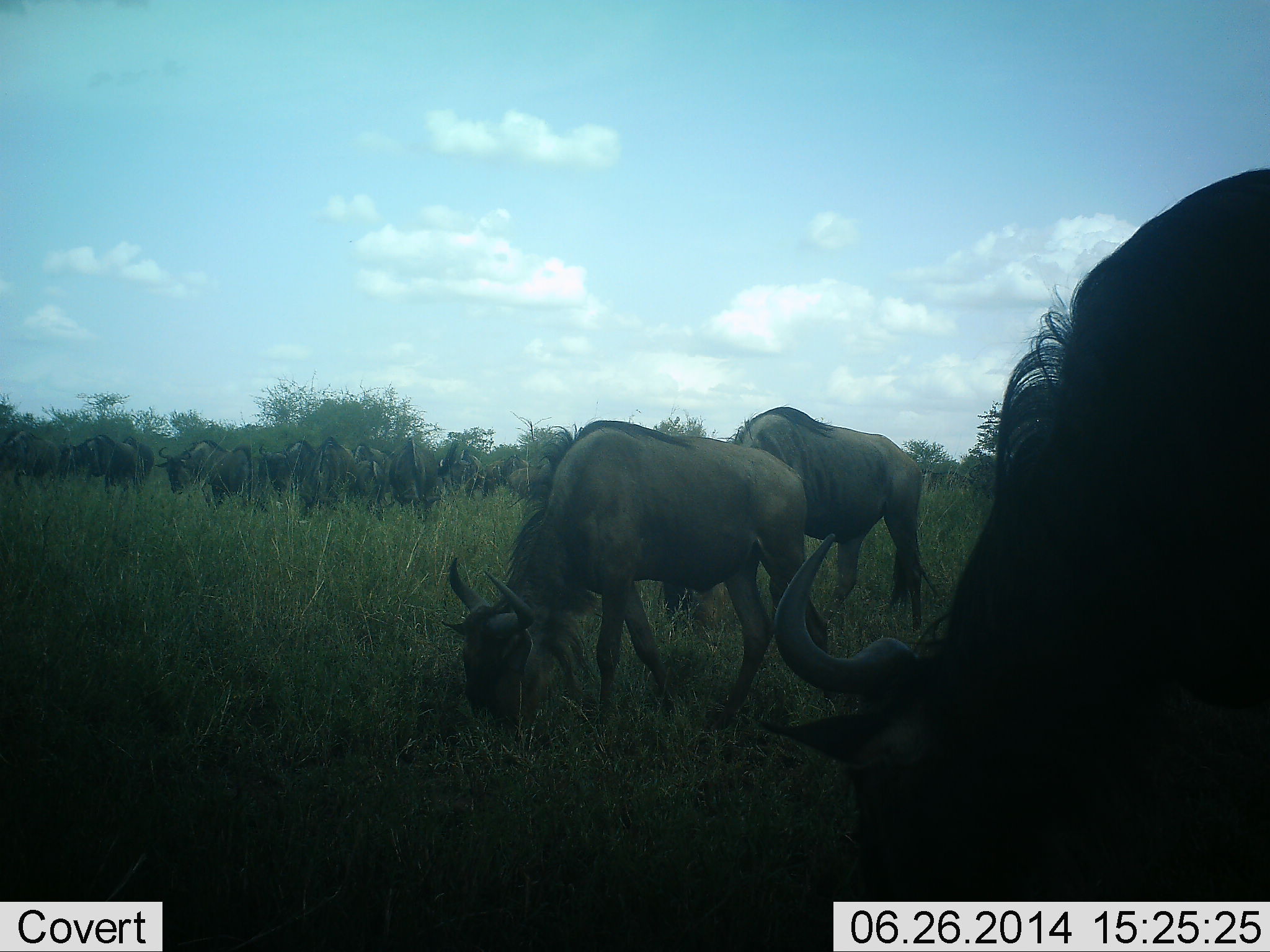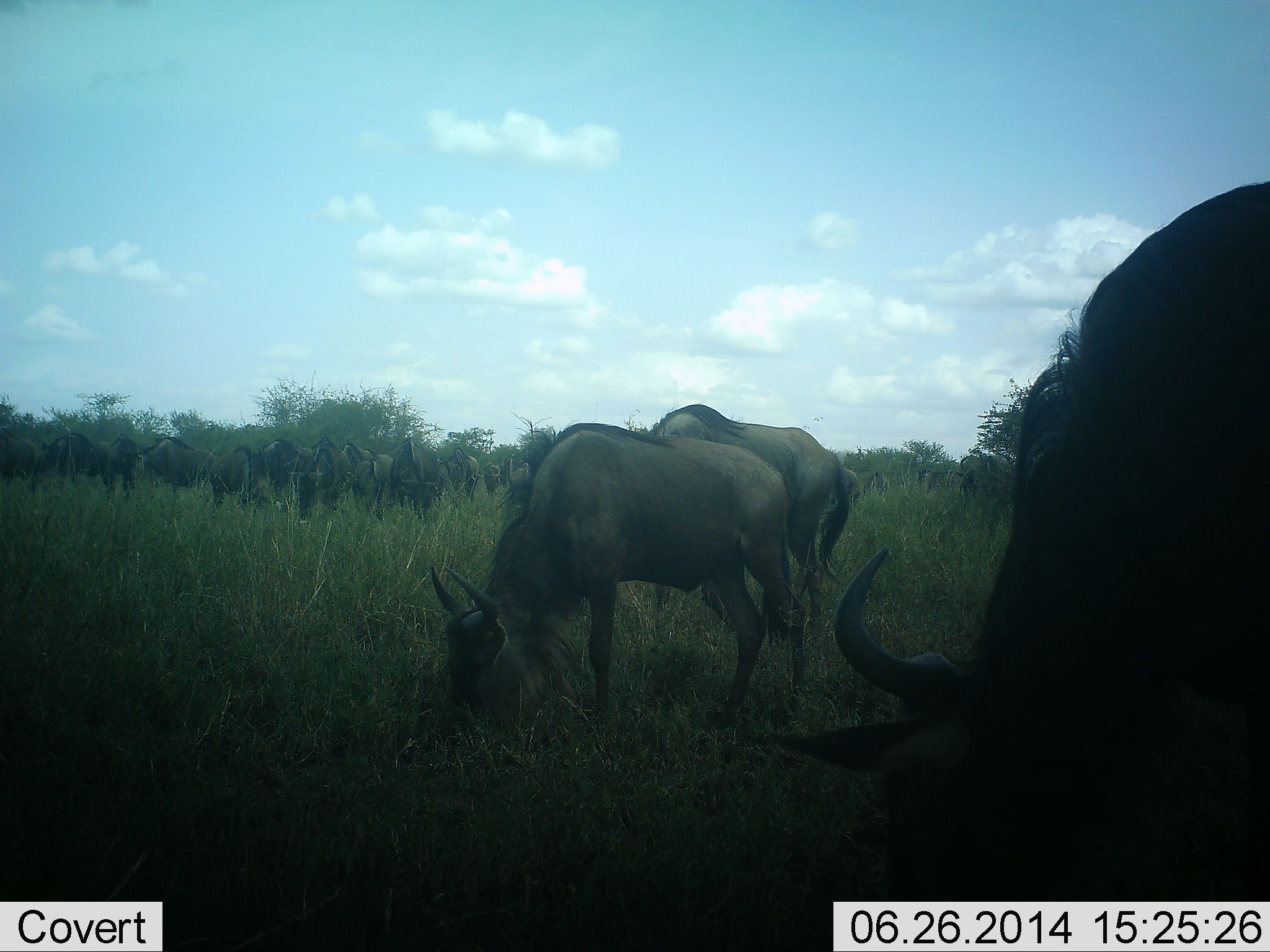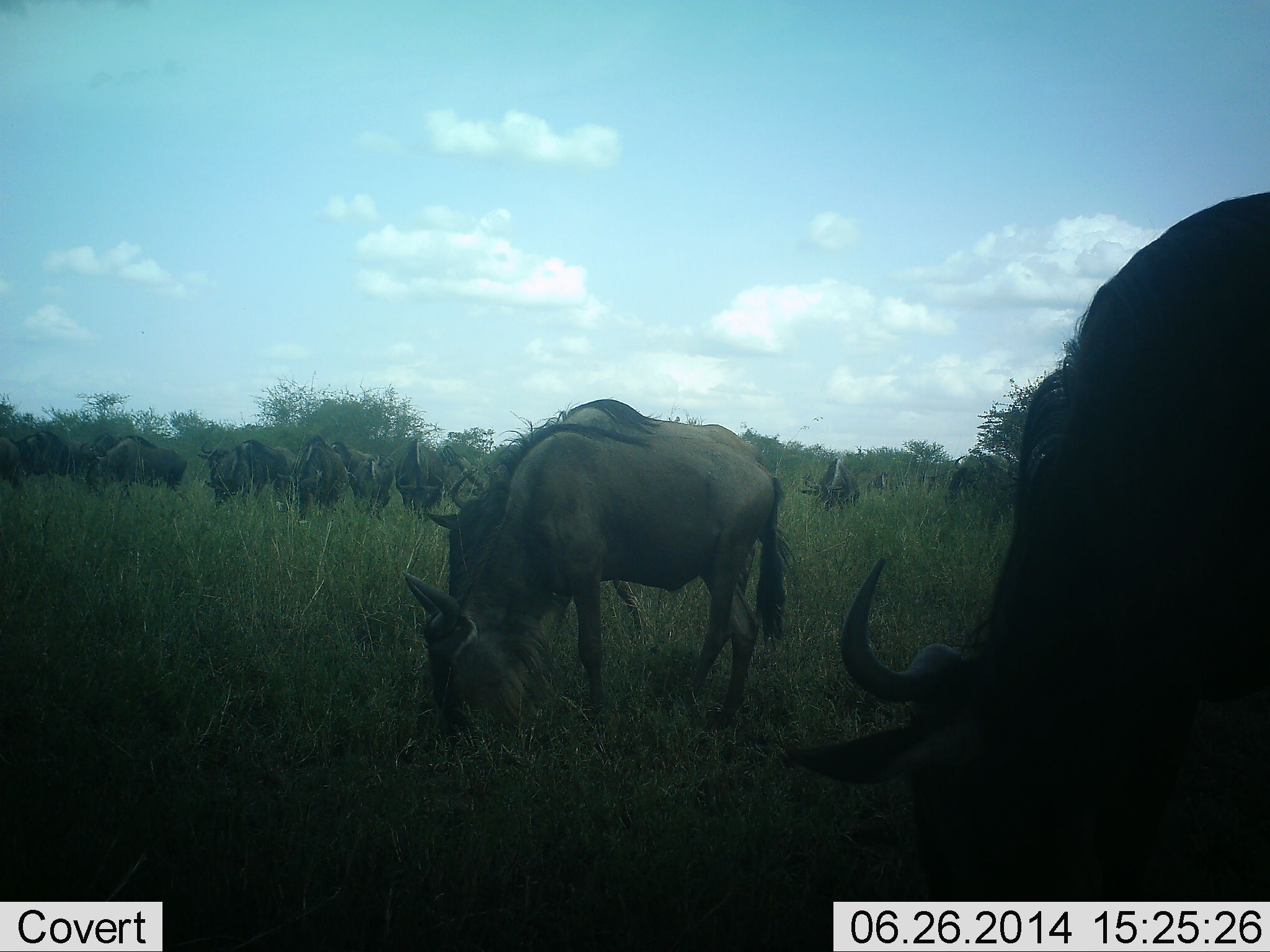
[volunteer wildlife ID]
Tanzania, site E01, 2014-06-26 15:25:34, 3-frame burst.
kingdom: Animalia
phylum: Chordata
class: Mammalia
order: Artiodactyla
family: Bovidae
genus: Connochaetes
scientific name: Connochaetes taurinus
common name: blue wildebeest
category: wildebeest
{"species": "wildebeest (blue wildebeest) (Connochaetes taurinus)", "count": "11-50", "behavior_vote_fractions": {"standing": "20%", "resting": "0%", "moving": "0%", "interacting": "0%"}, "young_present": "0%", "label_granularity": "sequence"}